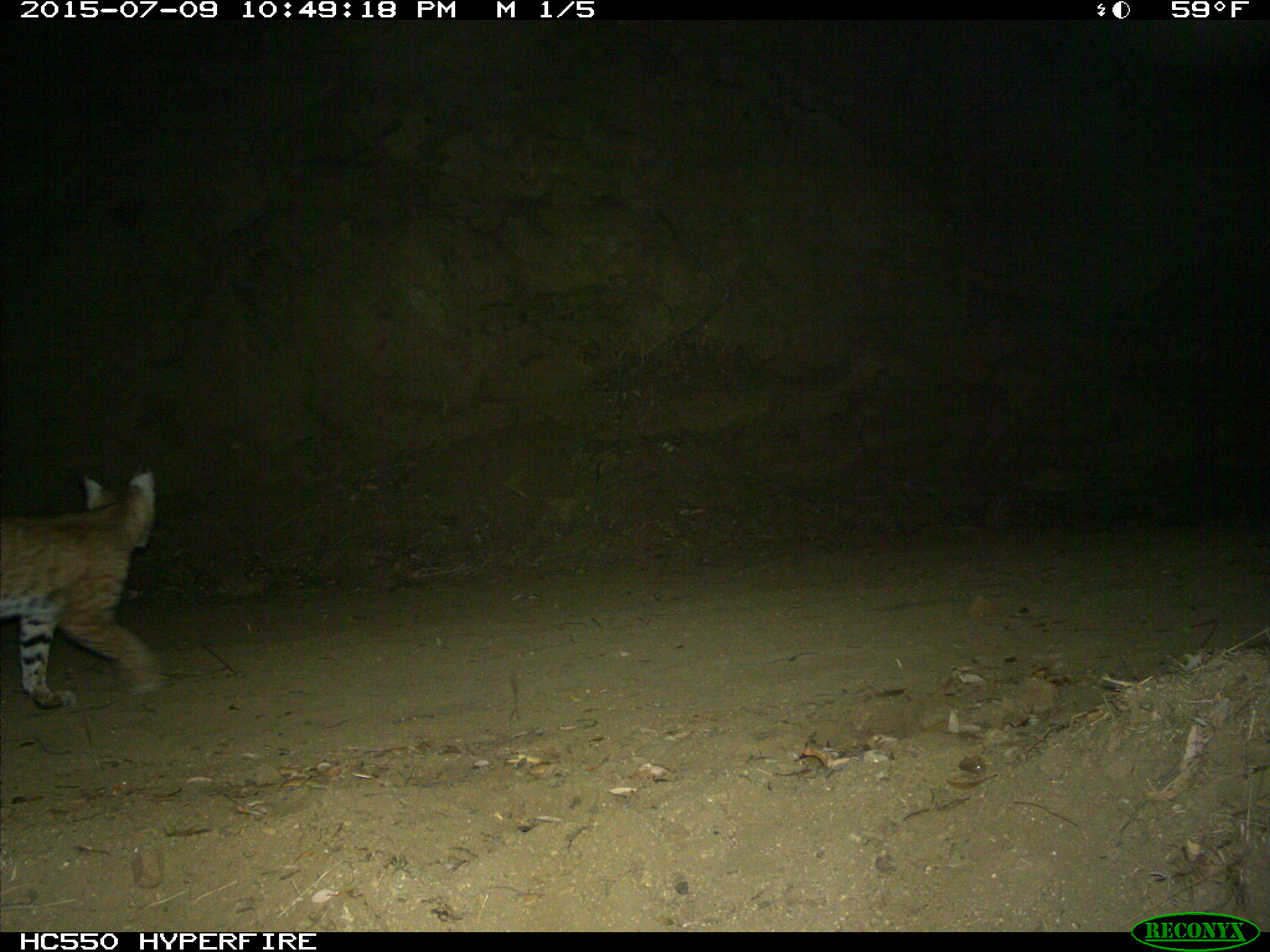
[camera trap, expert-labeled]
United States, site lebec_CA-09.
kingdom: Animalia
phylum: Chordata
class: Mammalia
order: Carnivora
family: Felidae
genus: Lynx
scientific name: Lynx rufus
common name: bobcat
Lynx rufus (bobcat).